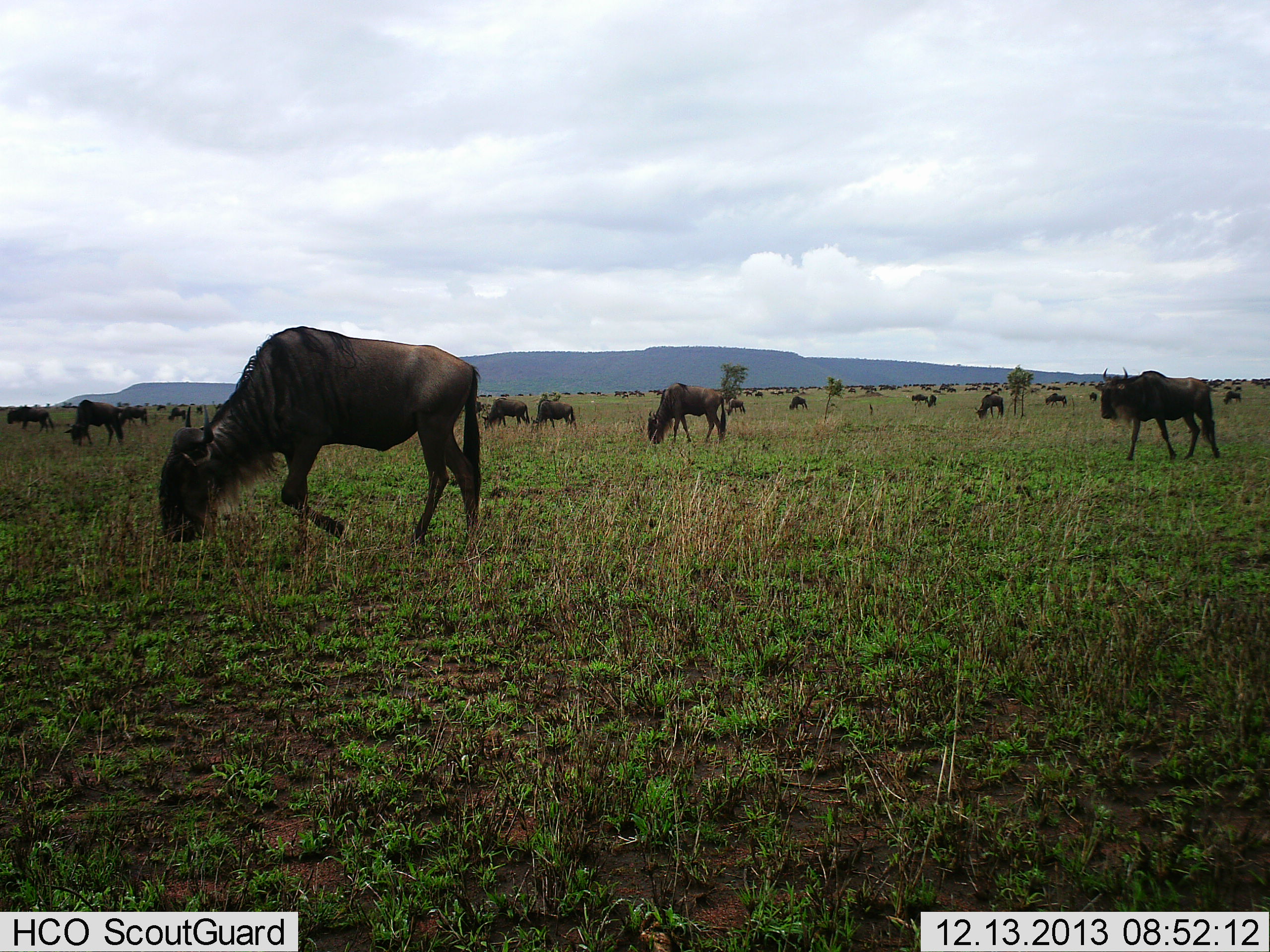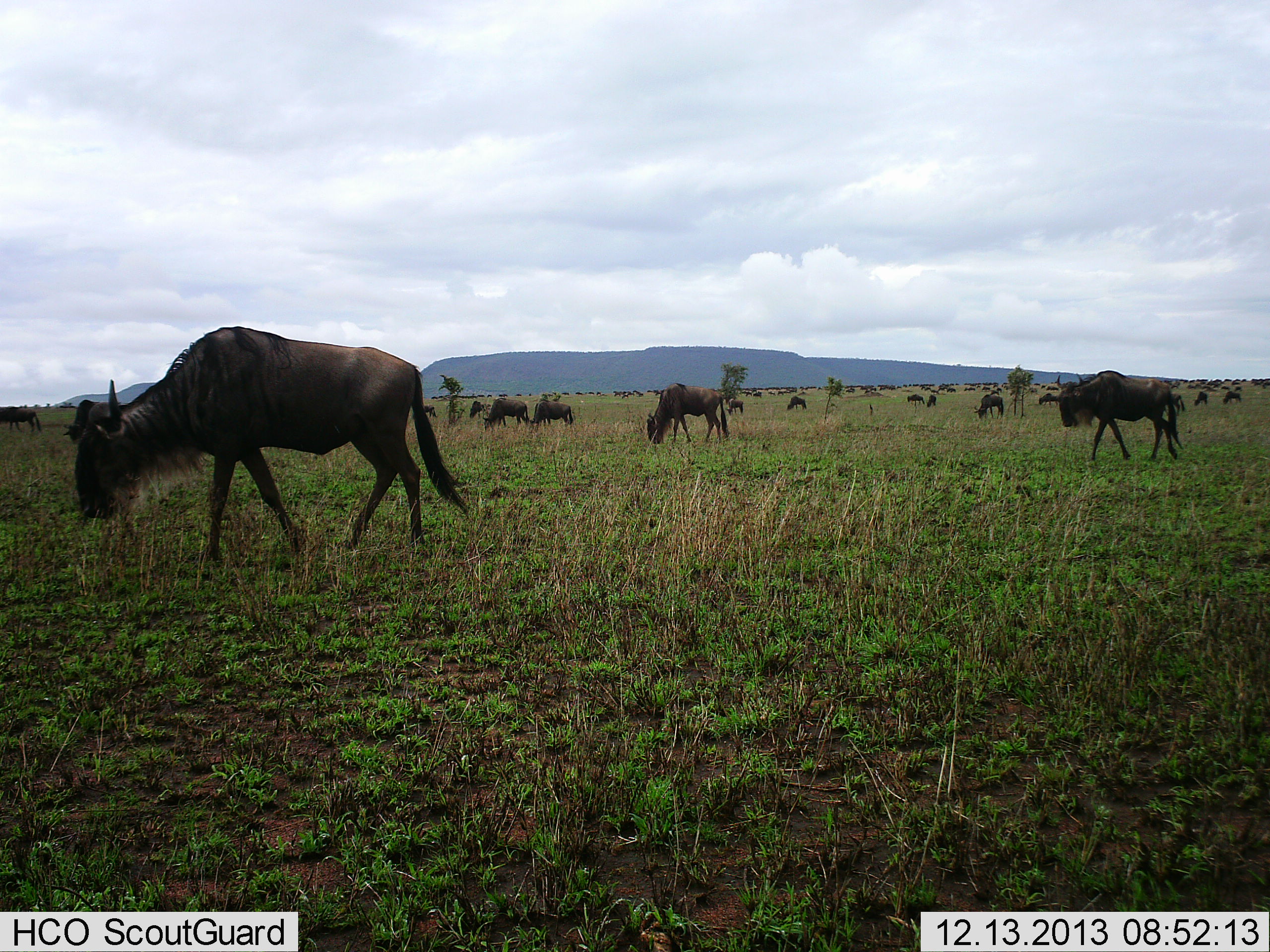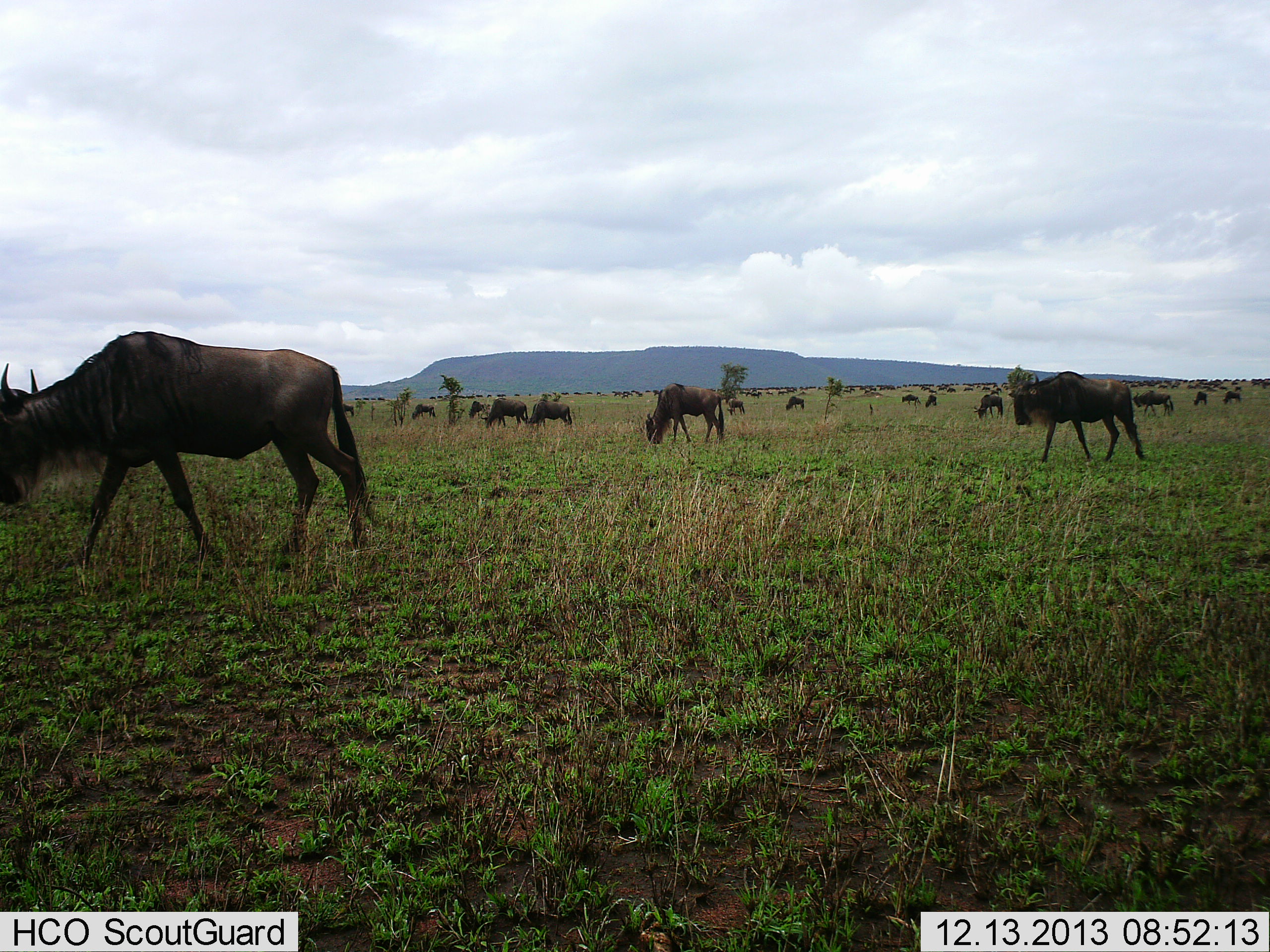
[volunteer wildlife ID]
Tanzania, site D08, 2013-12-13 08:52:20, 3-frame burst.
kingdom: Animalia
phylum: Chordata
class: Mammalia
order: Artiodactyla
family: Bovidae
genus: Connochaetes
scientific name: Connochaetes taurinus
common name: blue wildebeest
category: wildebeest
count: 51+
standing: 30%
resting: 0%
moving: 90%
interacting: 0%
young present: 0%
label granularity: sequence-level